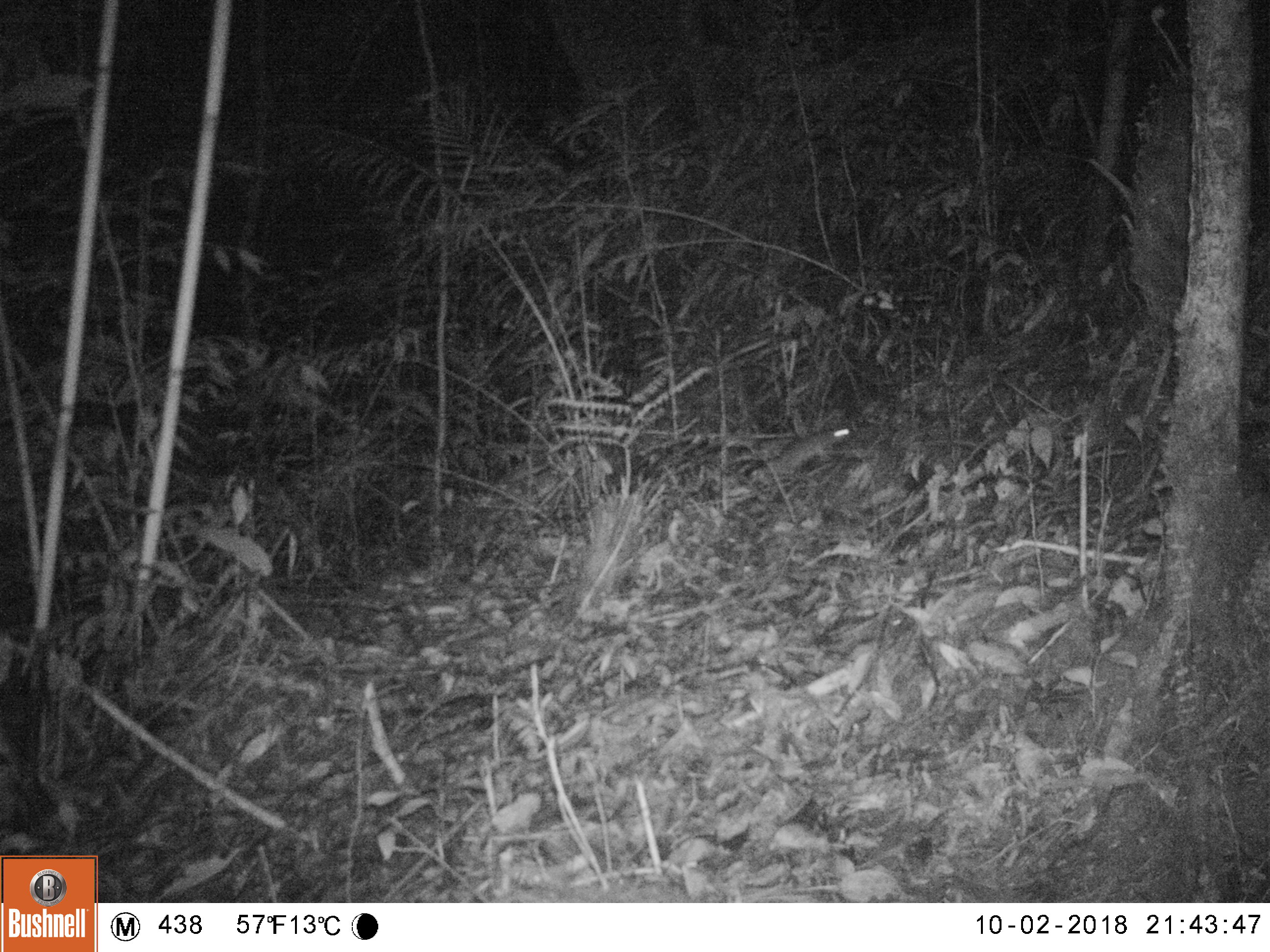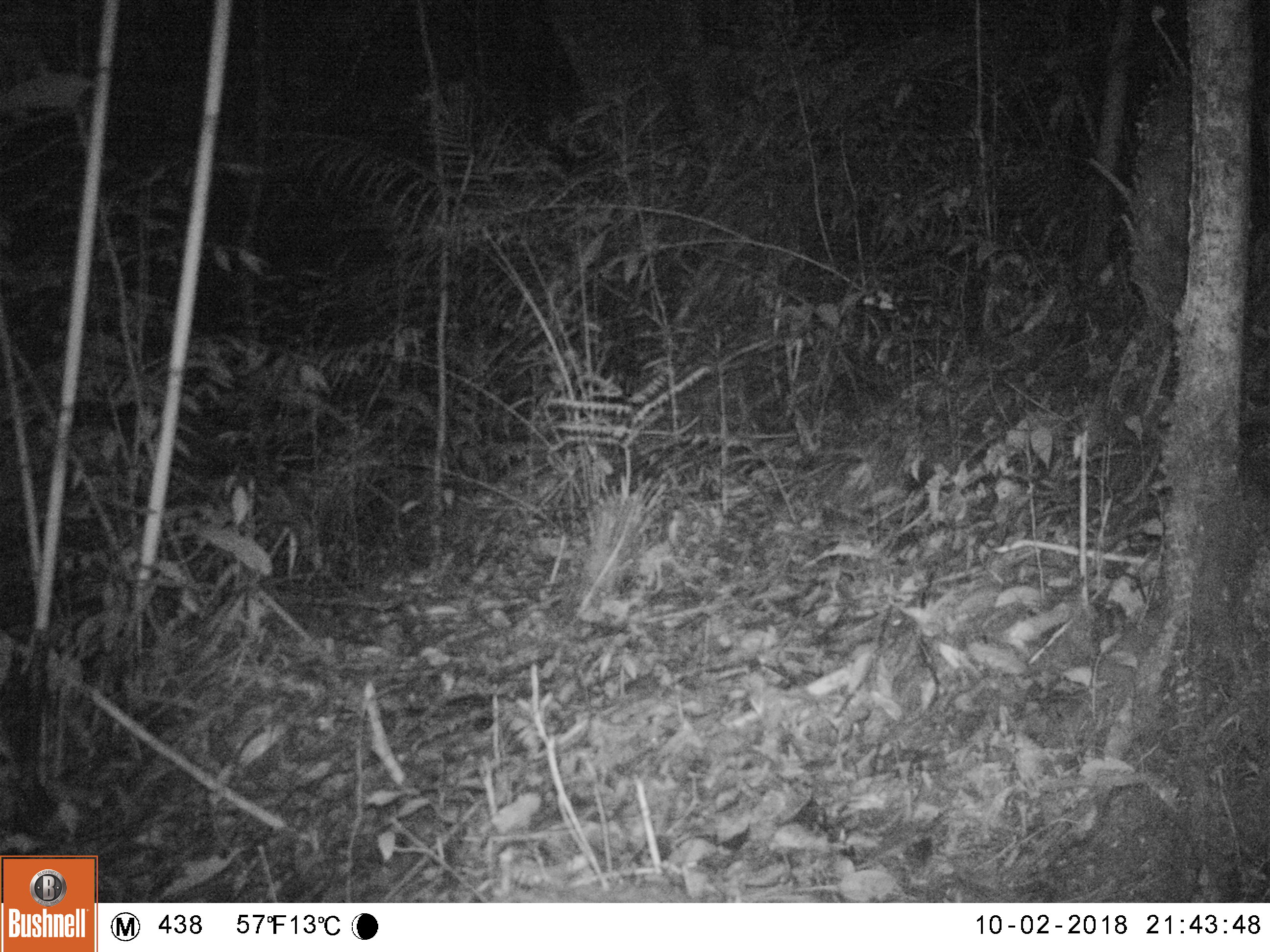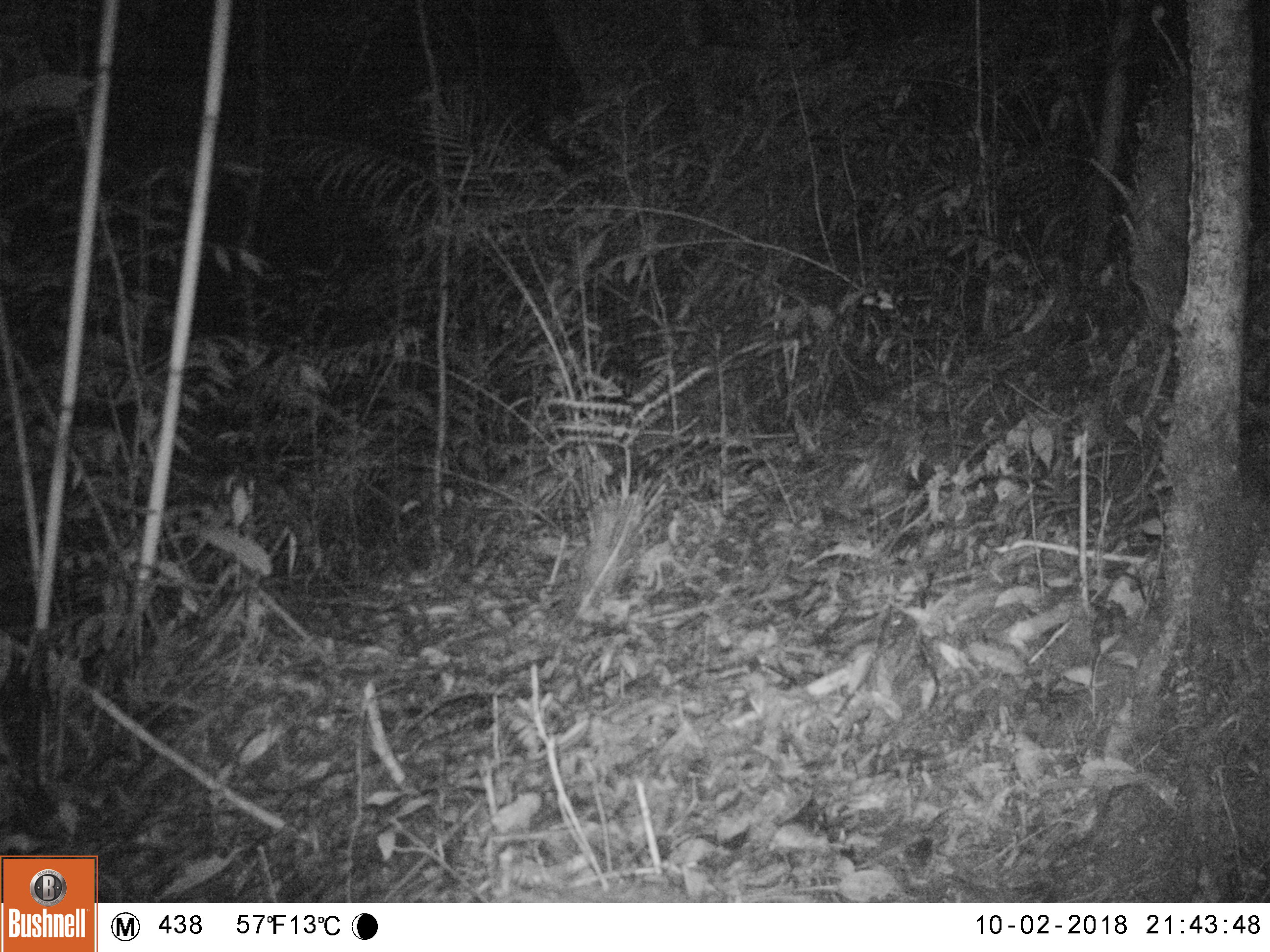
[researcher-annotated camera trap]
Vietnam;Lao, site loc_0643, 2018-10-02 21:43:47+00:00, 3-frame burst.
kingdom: Animalia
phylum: Chordata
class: Mammalia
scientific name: Mammalia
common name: mammal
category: unidentified small mammal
Unidentified small mammal (mammal) (Mammalia). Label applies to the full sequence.